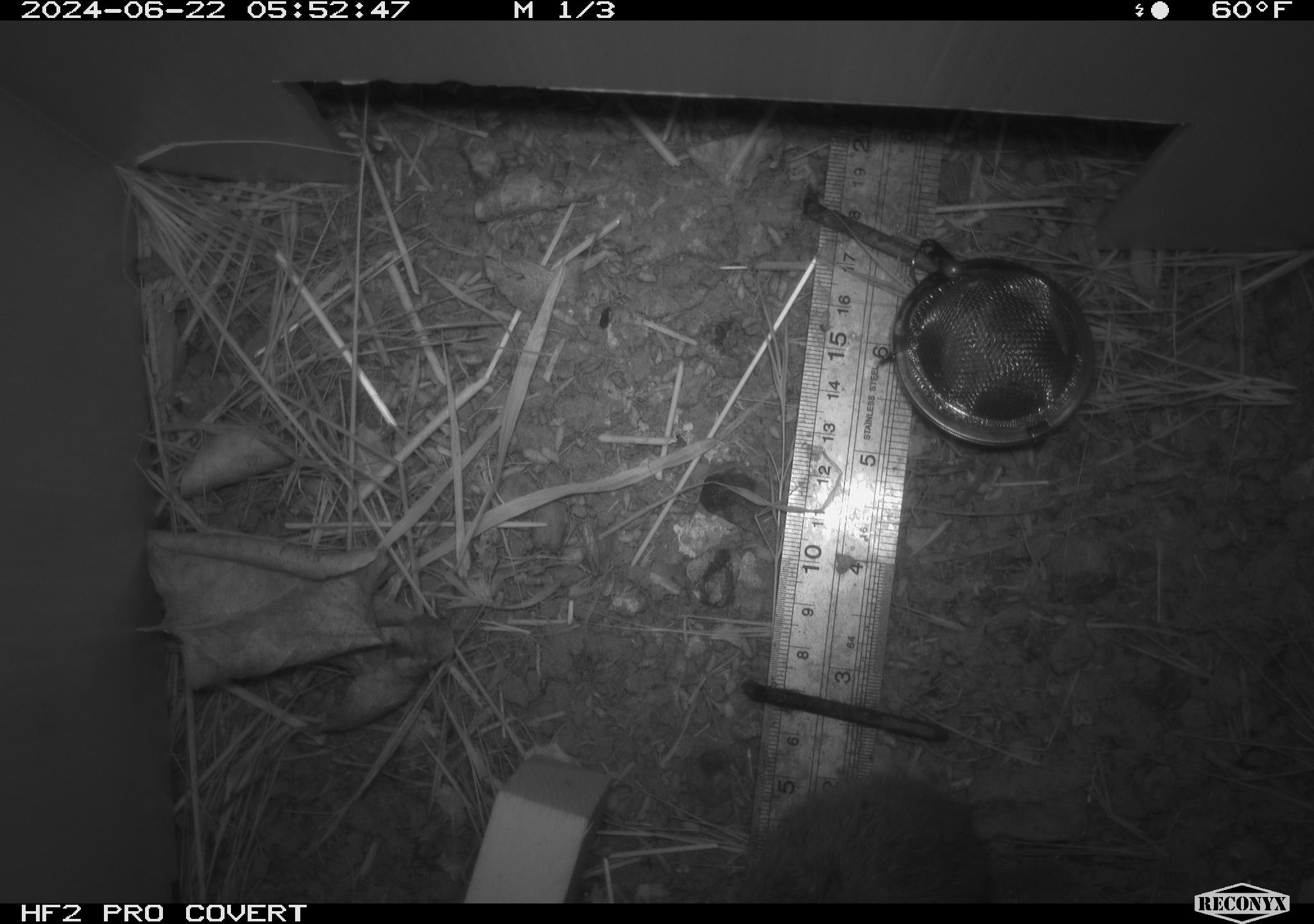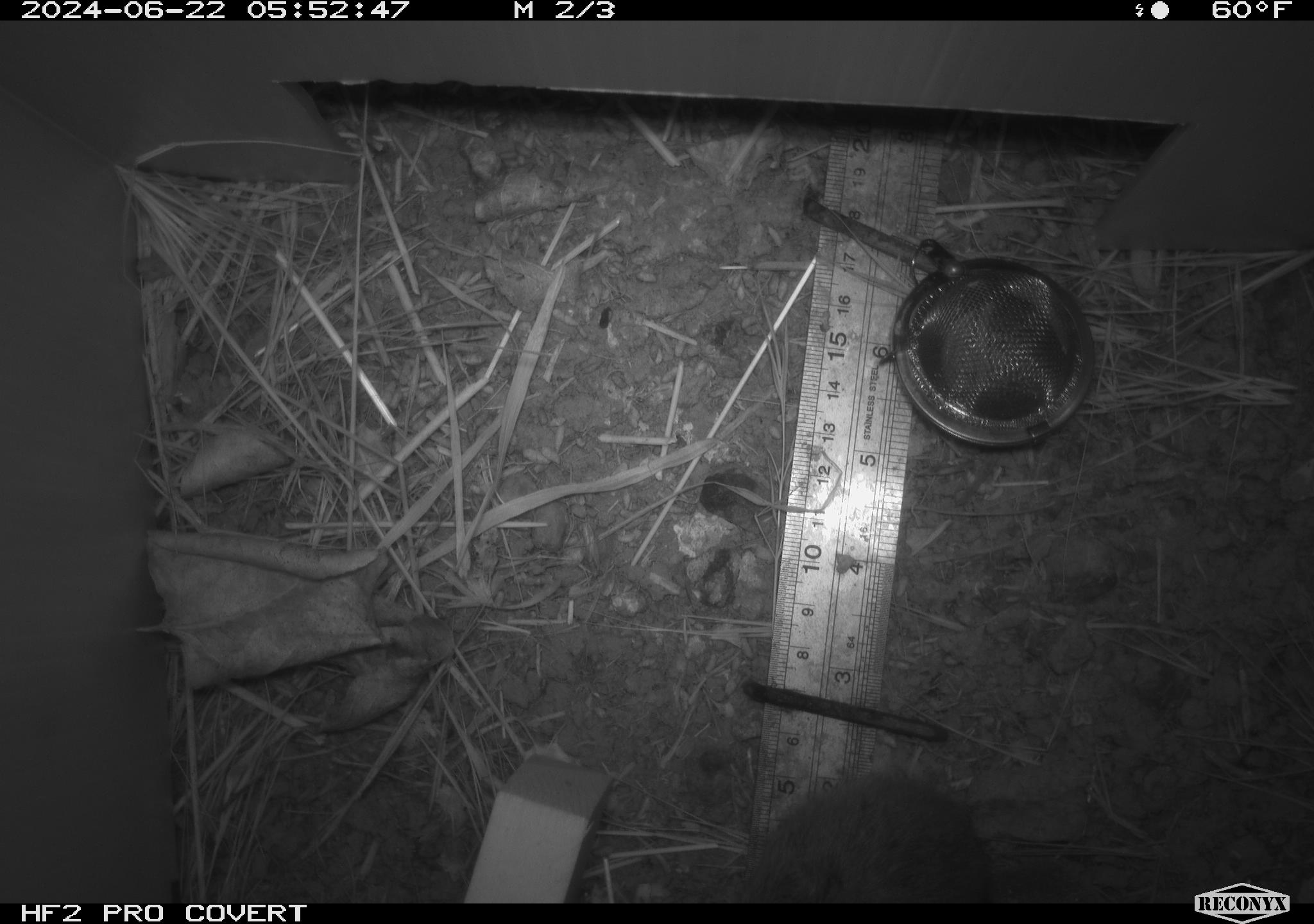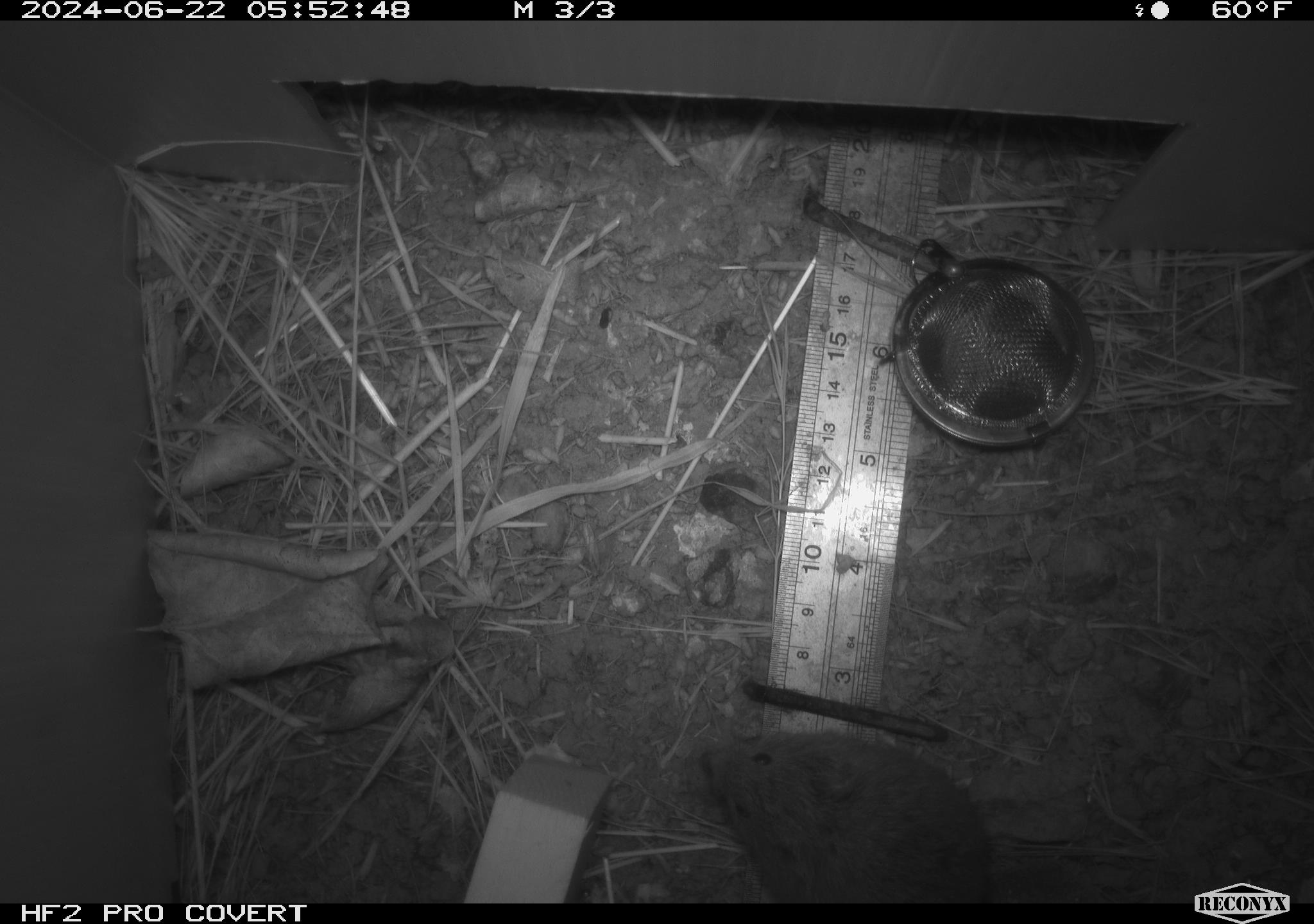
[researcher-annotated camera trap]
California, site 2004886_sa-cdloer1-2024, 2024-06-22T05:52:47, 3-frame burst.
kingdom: Animalia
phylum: Chordata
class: Mammalia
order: Rodentia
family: Cricetidae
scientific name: Arvicolinae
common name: voles, lemmings, and muskrats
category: arvicolinae subfamily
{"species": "arvicolinae subfamily (voles, lemmings, and muskrats) (Arvicolinae)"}